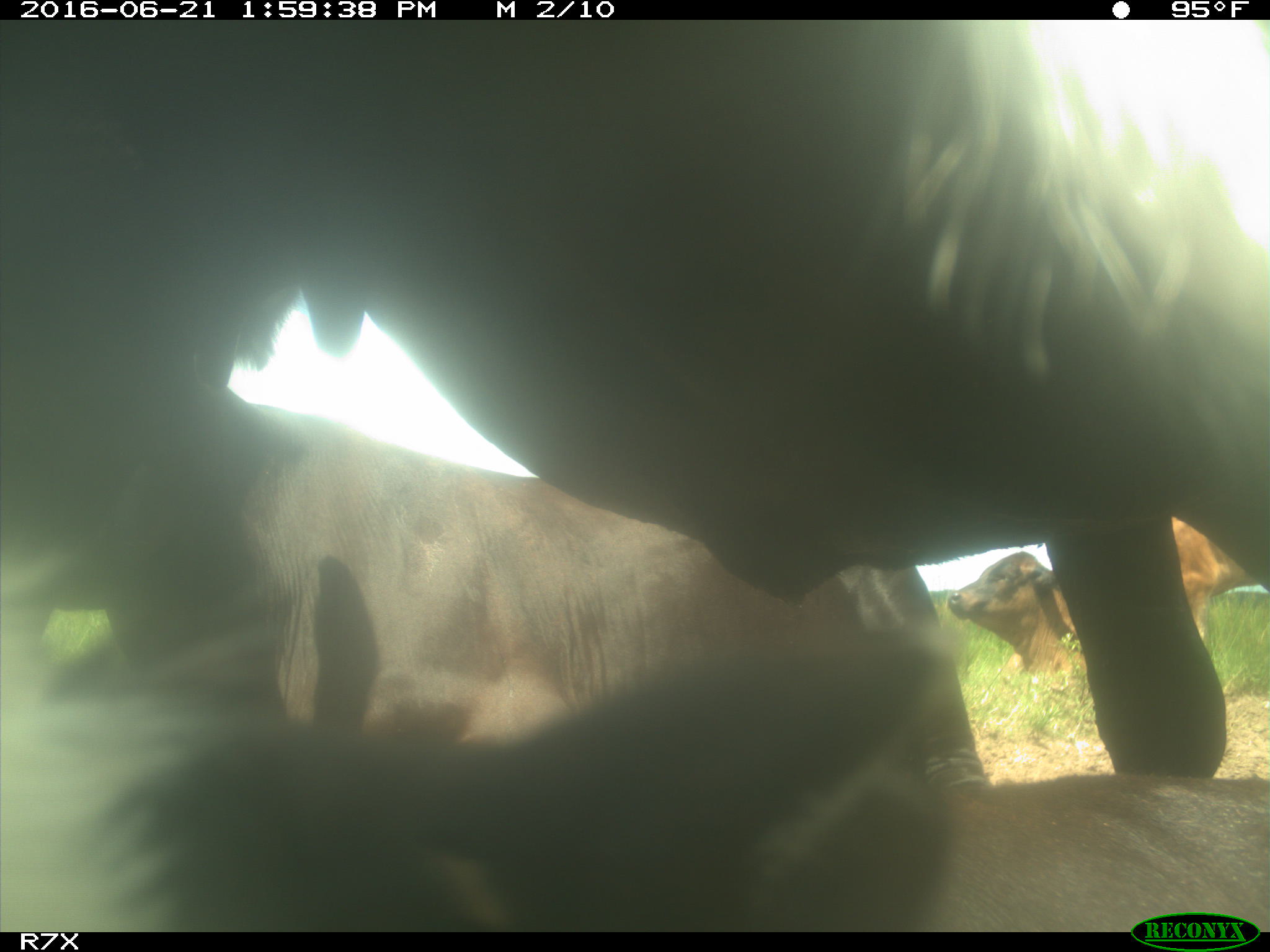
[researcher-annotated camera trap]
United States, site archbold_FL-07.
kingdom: Animalia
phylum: Chordata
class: Mammalia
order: Artiodactyla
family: Bovidae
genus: Bos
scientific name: Bos taurus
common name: domestic cow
Bos taurus (domestic cow).